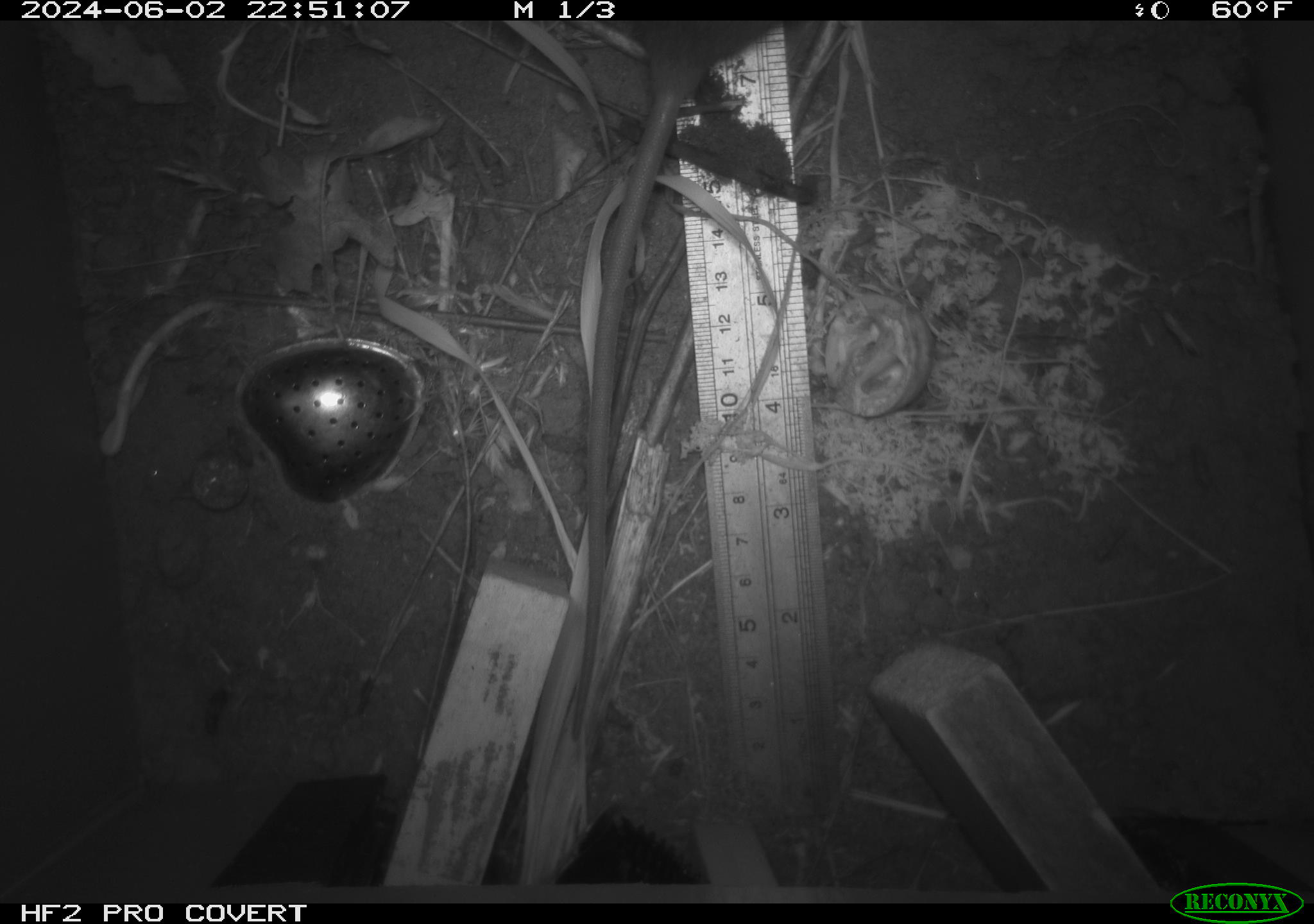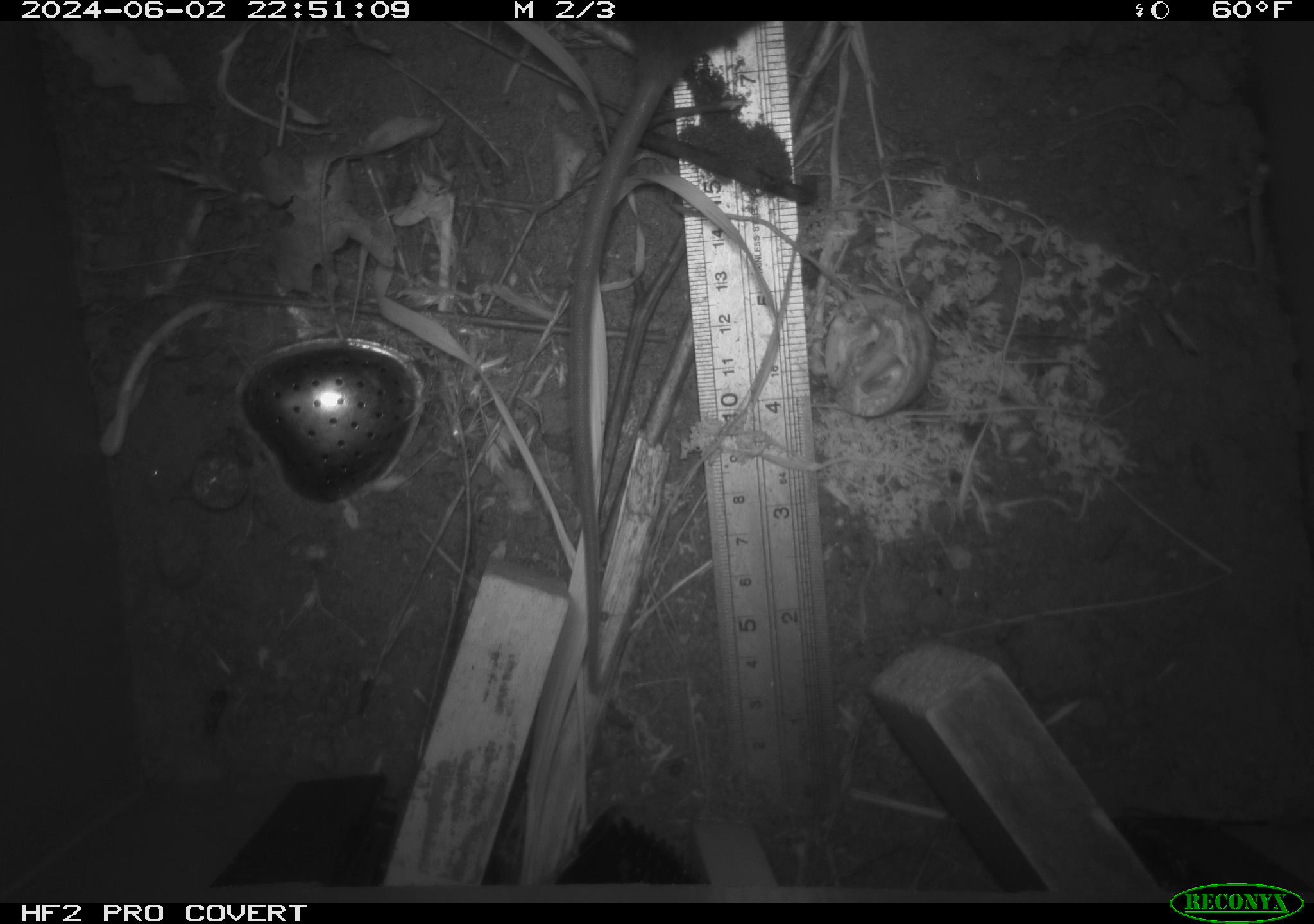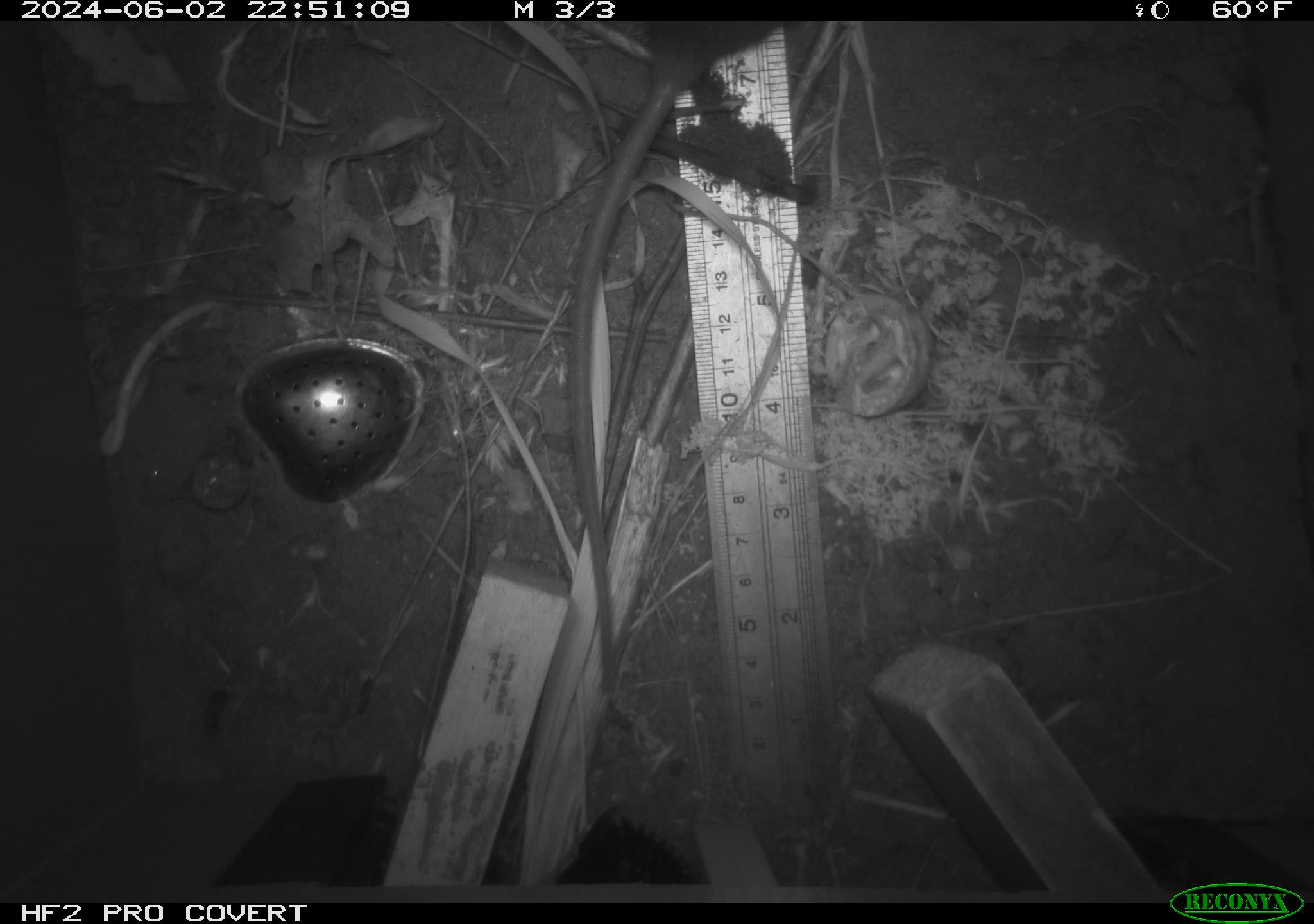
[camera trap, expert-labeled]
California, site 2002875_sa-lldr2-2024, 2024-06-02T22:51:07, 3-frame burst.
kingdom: Animalia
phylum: Chordata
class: Mammalia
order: Rodentia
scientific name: Rodentia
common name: rodent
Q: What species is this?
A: Rodent (Rodentia).